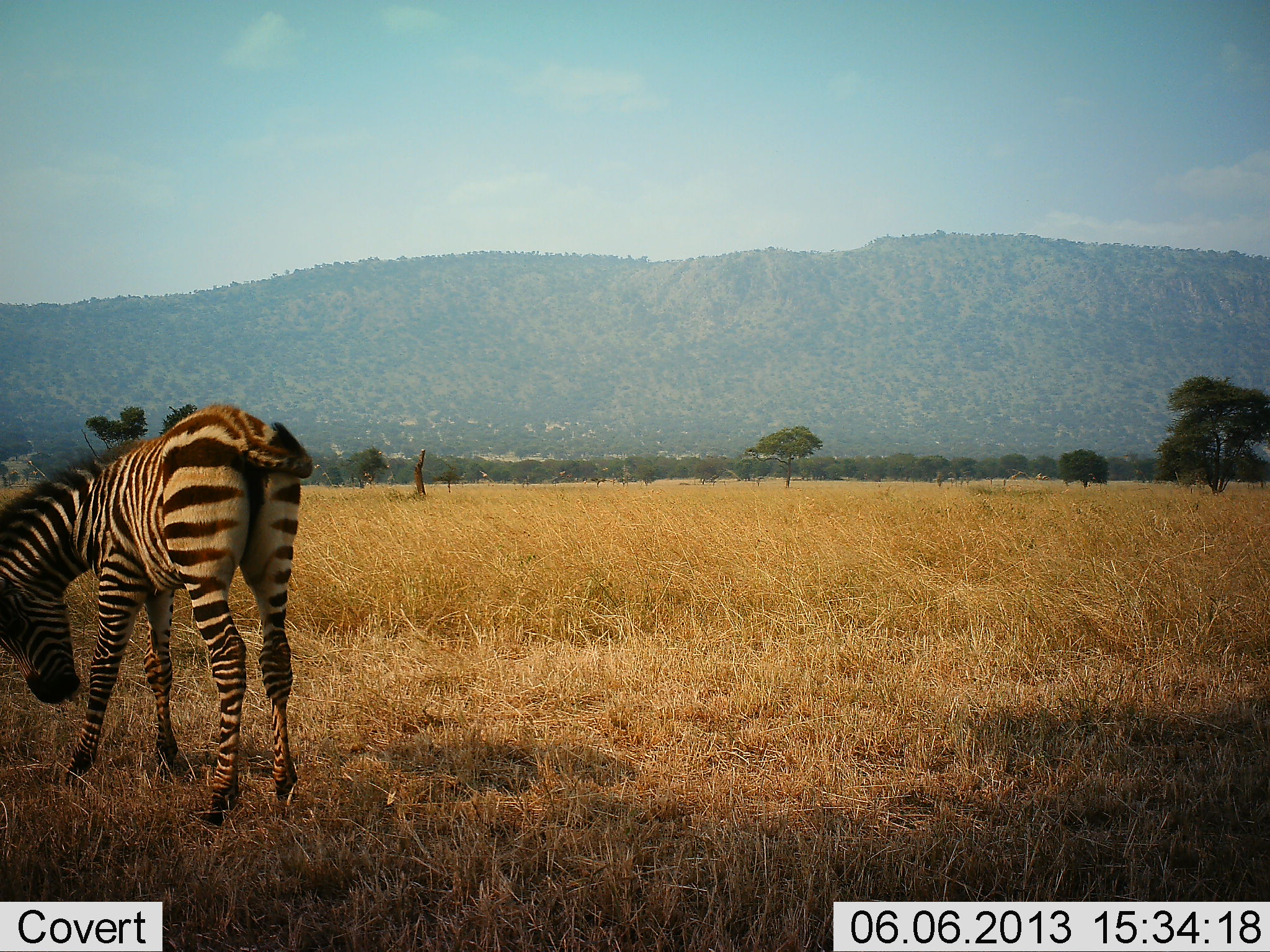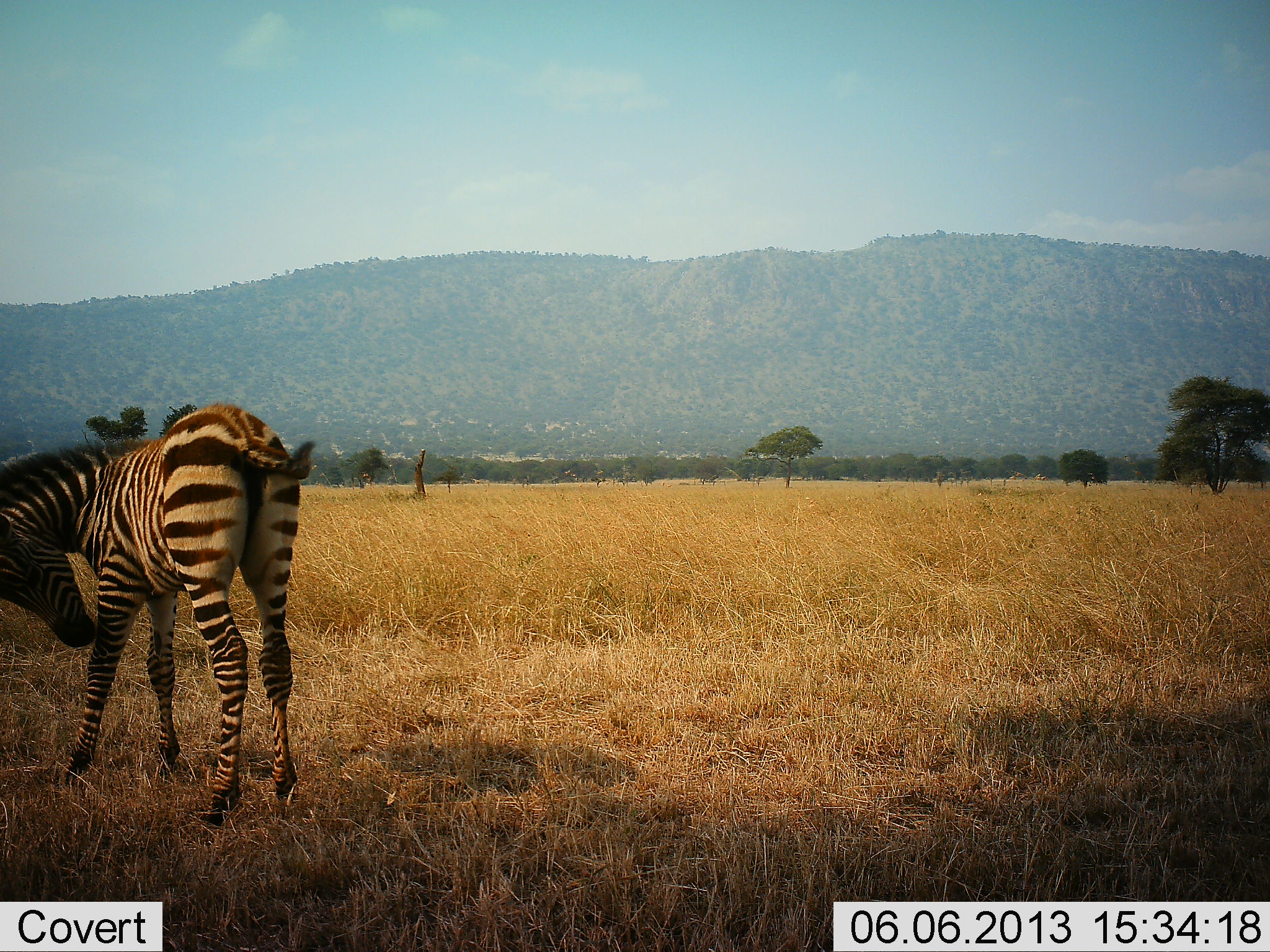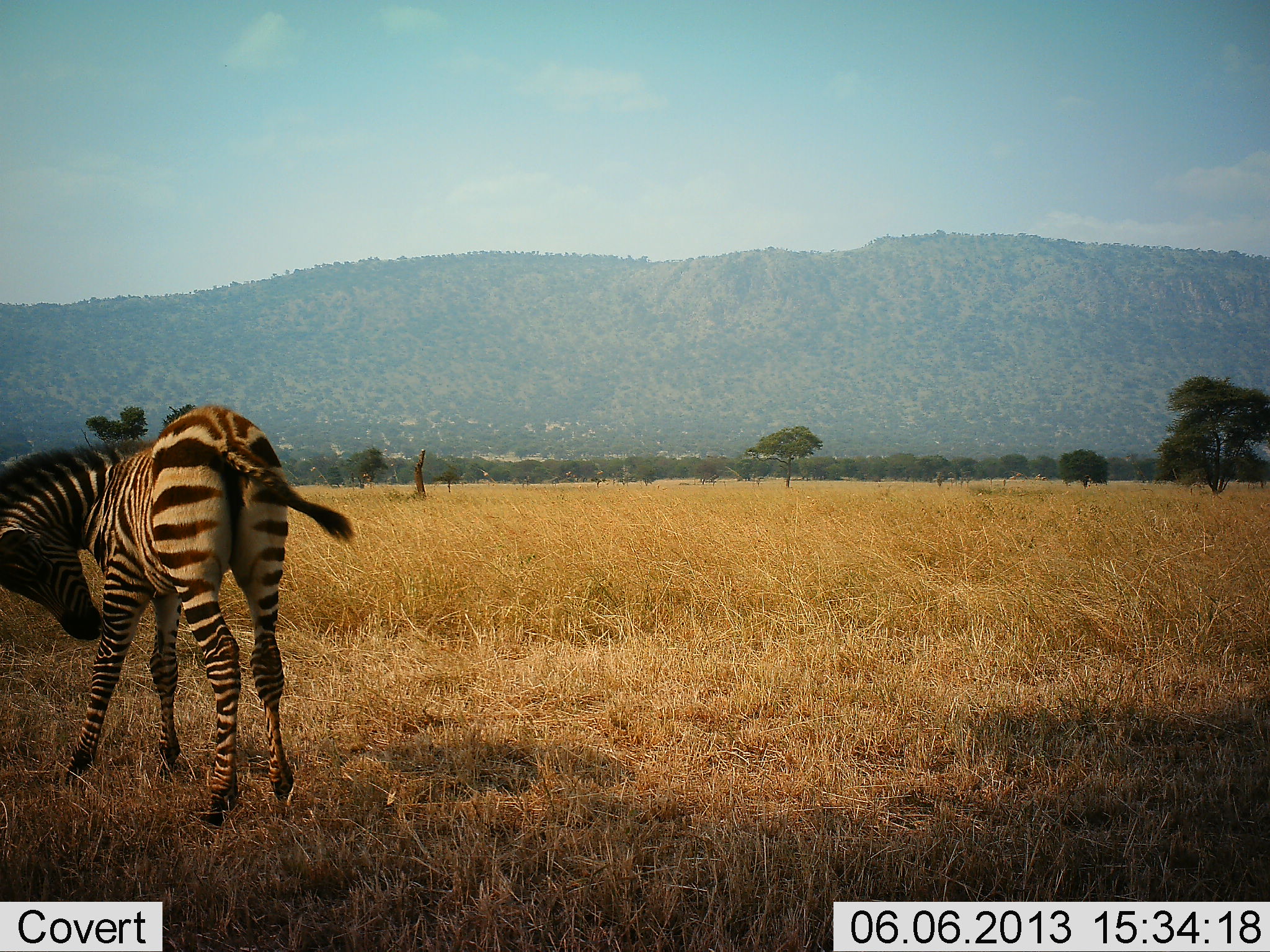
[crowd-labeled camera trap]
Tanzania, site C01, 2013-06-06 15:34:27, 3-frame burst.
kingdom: Animalia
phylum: Chordata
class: Mammalia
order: Perissodactyla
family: Equidae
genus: Equus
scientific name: Equus quagga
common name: plains zebra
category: zebra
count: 1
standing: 90%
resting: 0%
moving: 0%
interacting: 10%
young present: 40%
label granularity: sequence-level